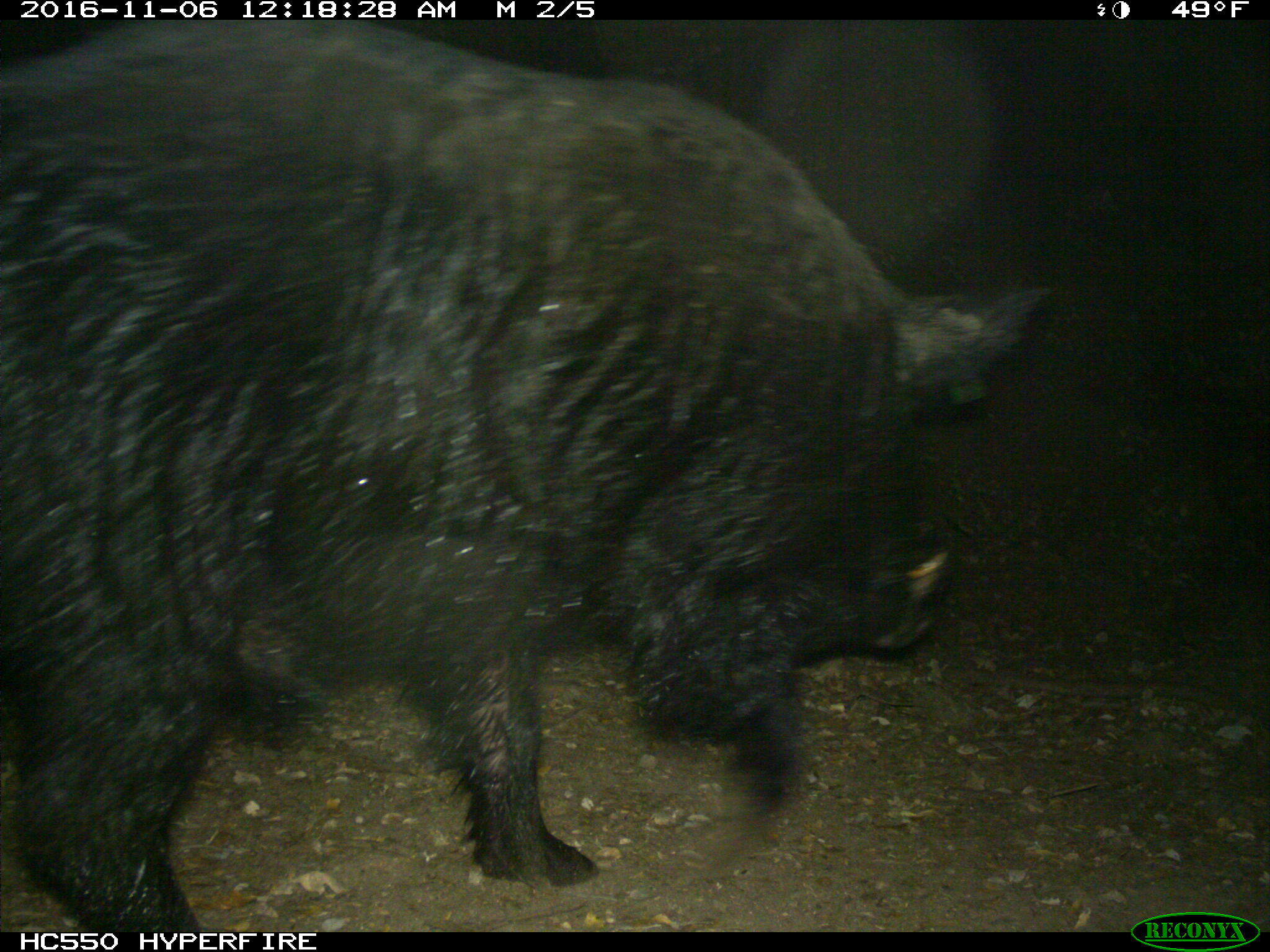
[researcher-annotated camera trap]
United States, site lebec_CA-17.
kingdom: Animalia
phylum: Chordata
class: Mammalia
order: Artiodactyla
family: Suidae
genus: Sus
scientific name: Sus scrofa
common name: wild boar